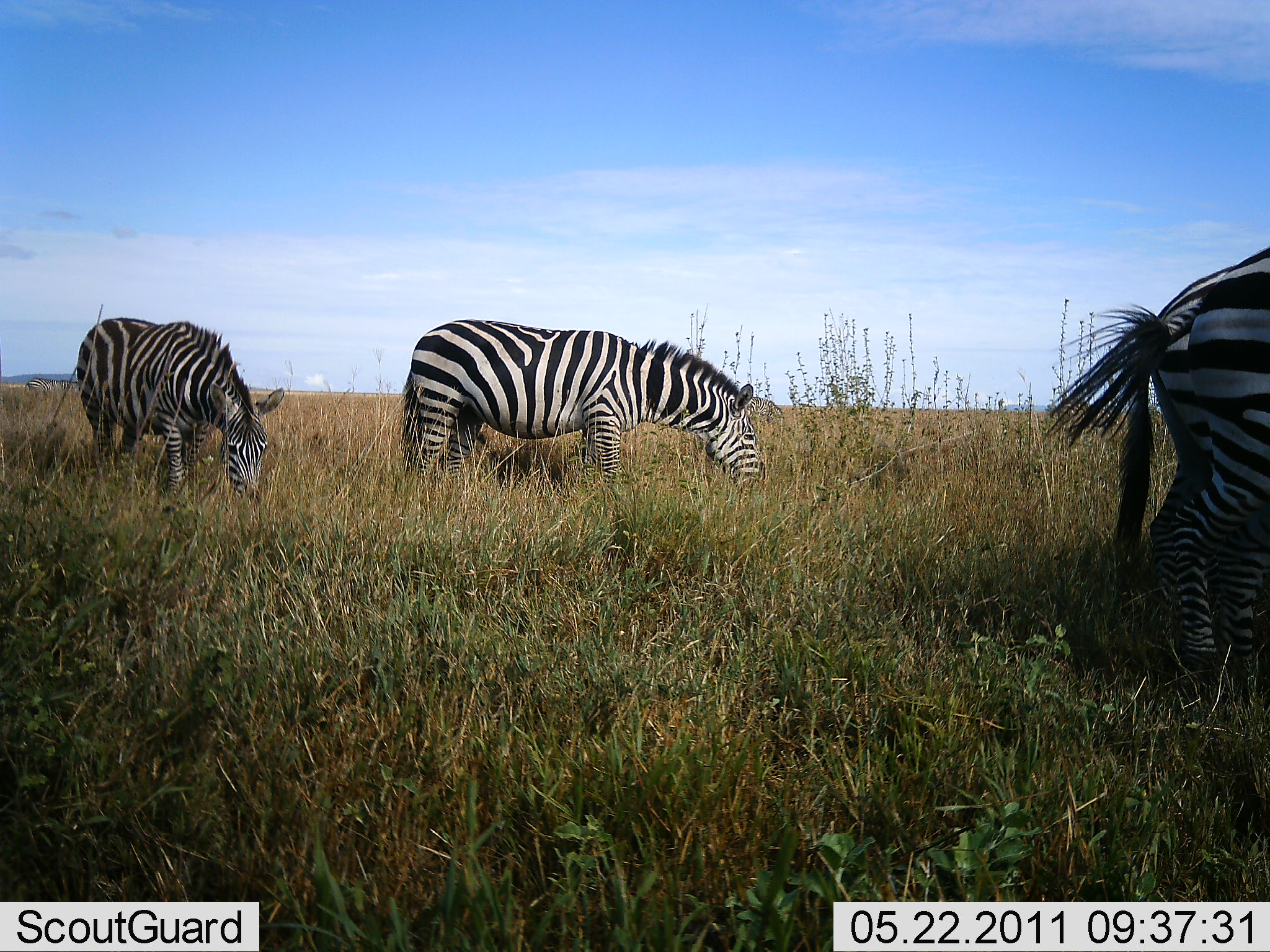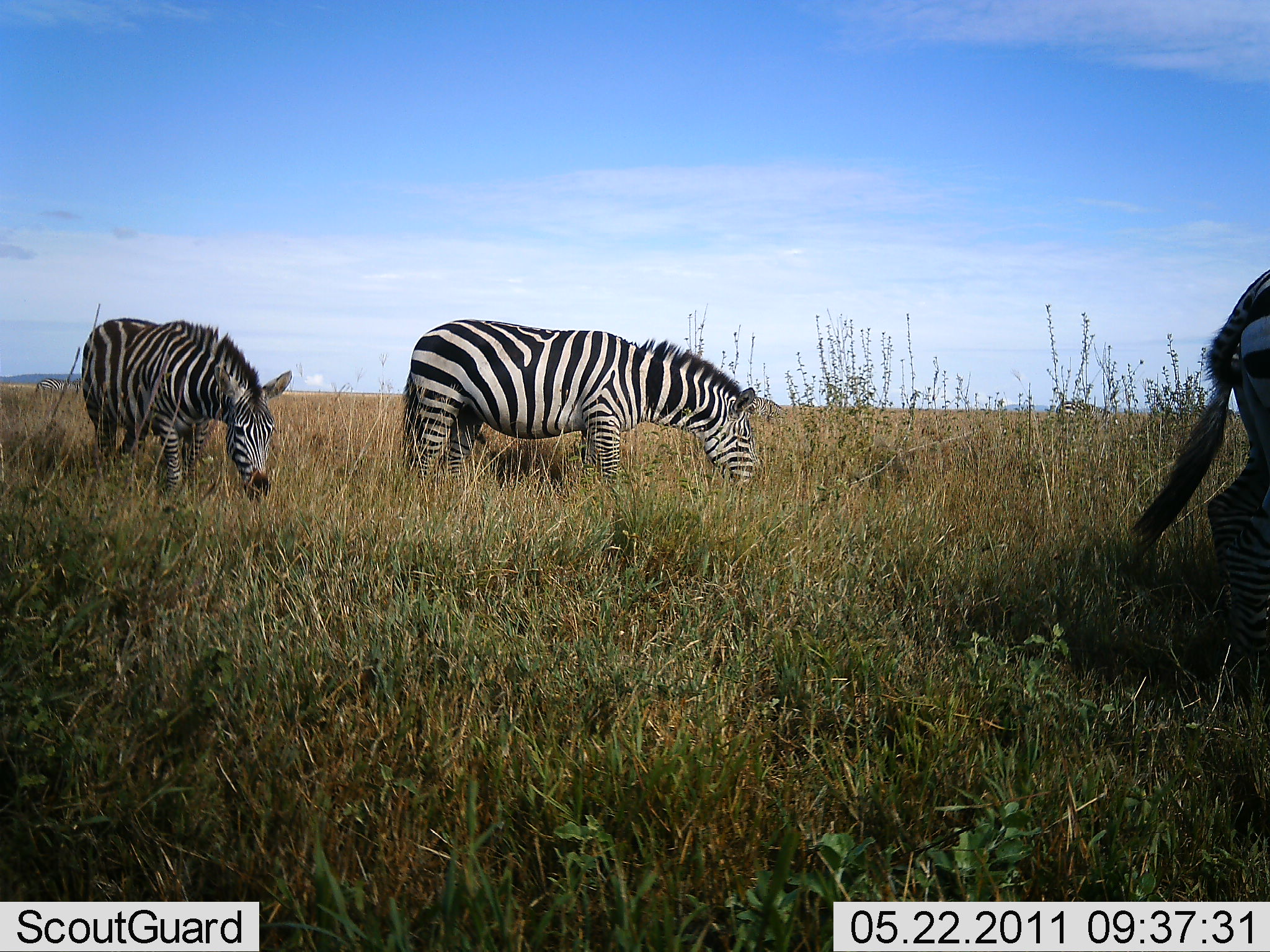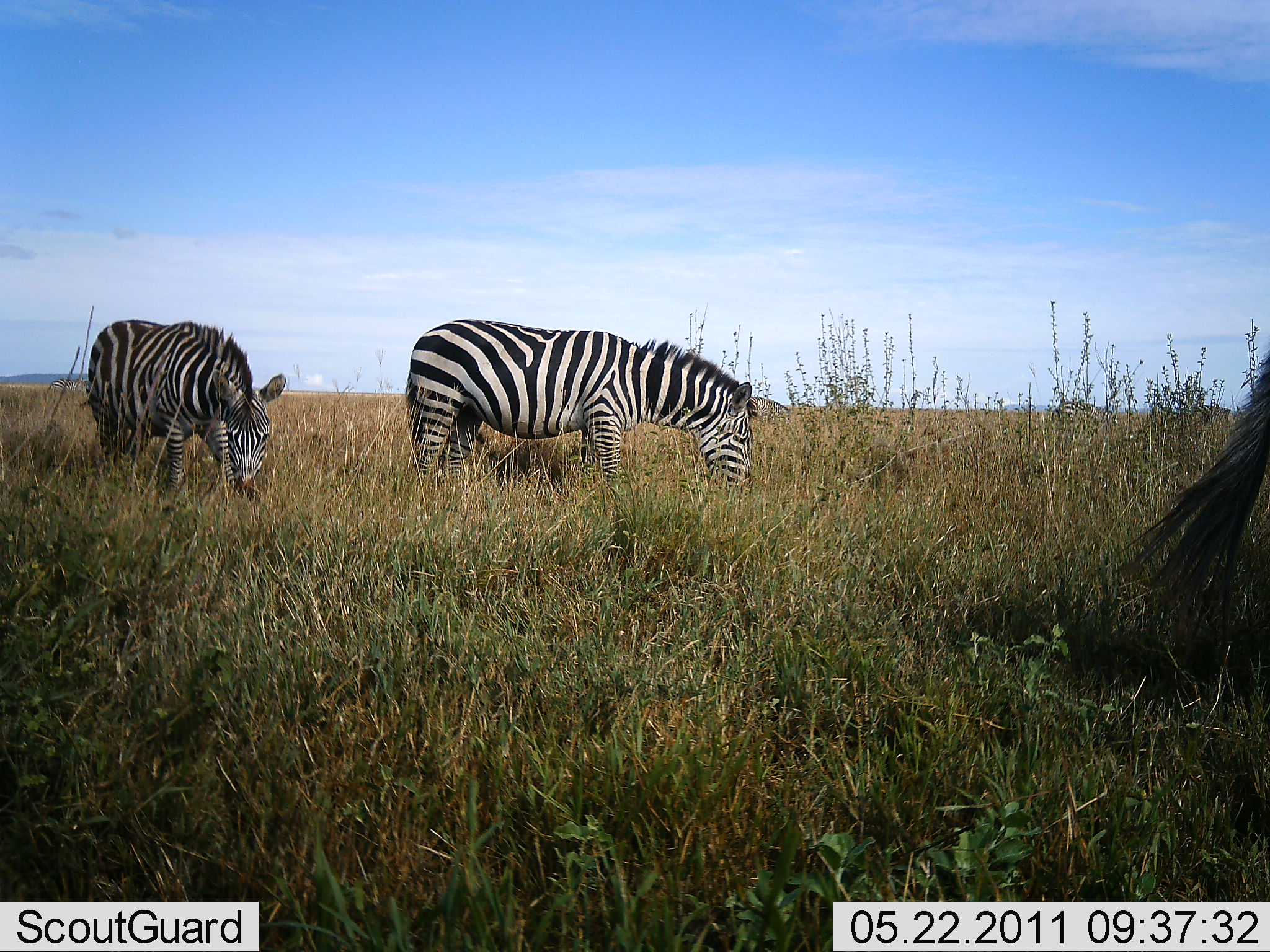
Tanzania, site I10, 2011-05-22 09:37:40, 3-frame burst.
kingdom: Animalia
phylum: Chordata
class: Mammalia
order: Perissodactyla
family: Equidae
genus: Equus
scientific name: Equus quagga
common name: plains zebra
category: zebra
Zebra (plains zebra) (Equus quagga), count 3. Behavior (volunteer vote fractions): standing 9%, resting 0%, moving 45%, interacting 0%. Young present (vote fraction): 0%. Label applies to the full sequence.